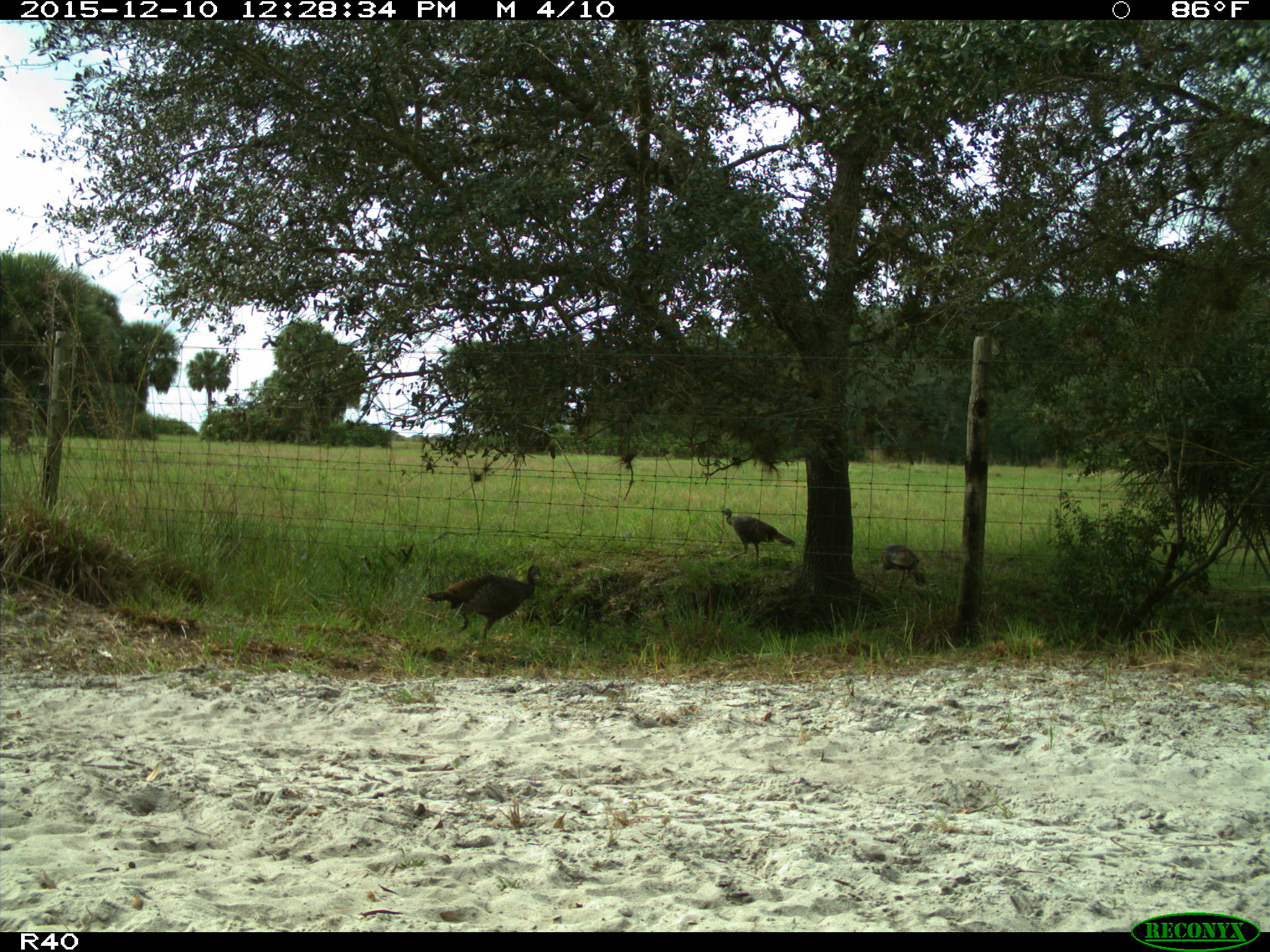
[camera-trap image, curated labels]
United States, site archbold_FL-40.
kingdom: Animalia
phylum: Chordata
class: Aves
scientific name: Aves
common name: birds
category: unidentified bird